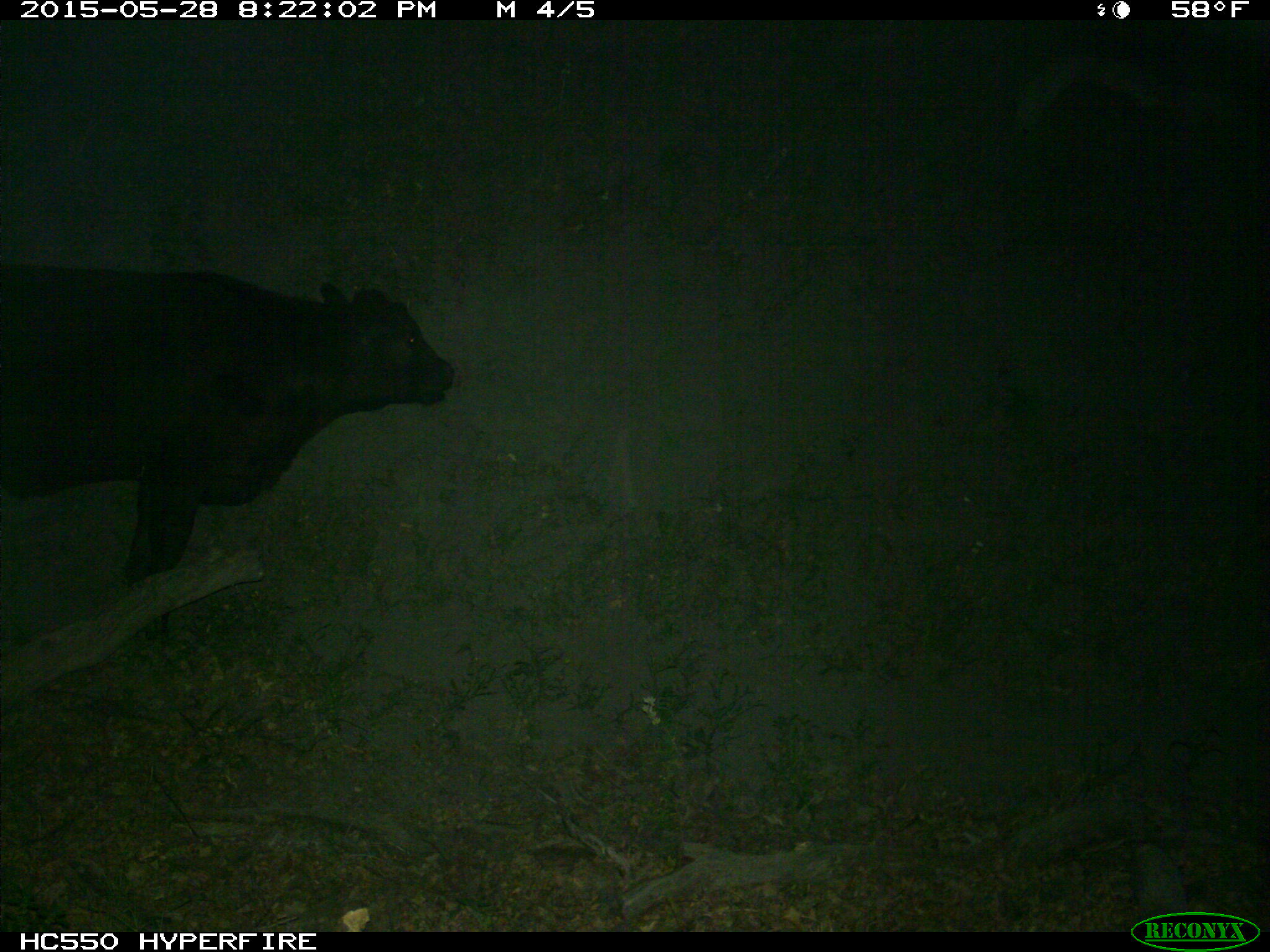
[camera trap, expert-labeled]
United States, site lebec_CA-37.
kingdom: Animalia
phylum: Chordata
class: Mammalia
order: Artiodactyla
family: Bovidae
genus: Bos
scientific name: Bos taurus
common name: domestic cow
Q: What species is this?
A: Bos taurus (domestic cow).